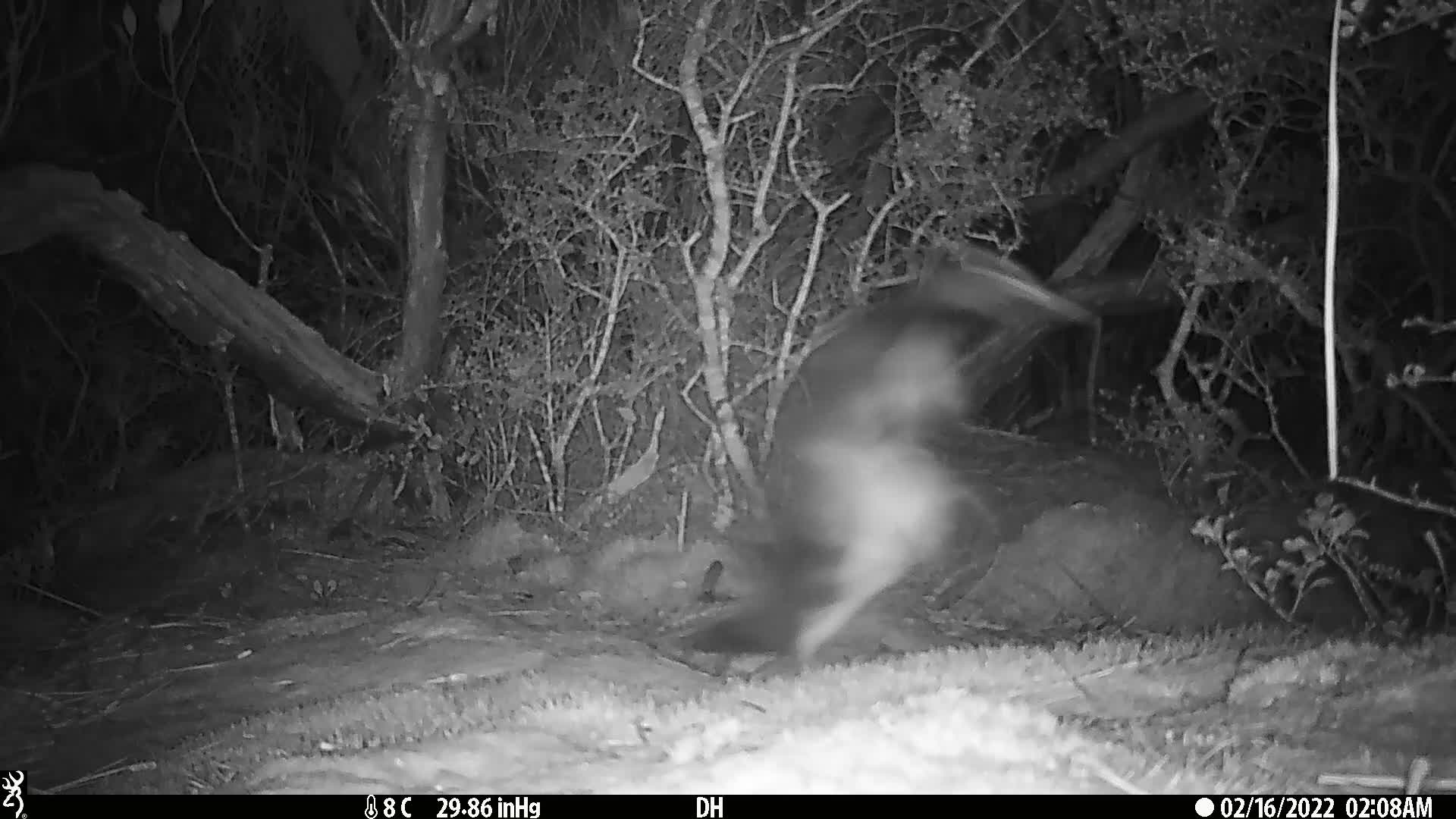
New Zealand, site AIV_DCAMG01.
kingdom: Animalia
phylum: Chordata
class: Aves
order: Sphenisciformes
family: Spheniscidae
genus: Megadyptes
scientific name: Megadyptes antipodes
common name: yellow-eyed penguin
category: yellow eyed penguin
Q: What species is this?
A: Yellow eyed penguin (yellow-eyed penguin) (Megadyptes antipodes).